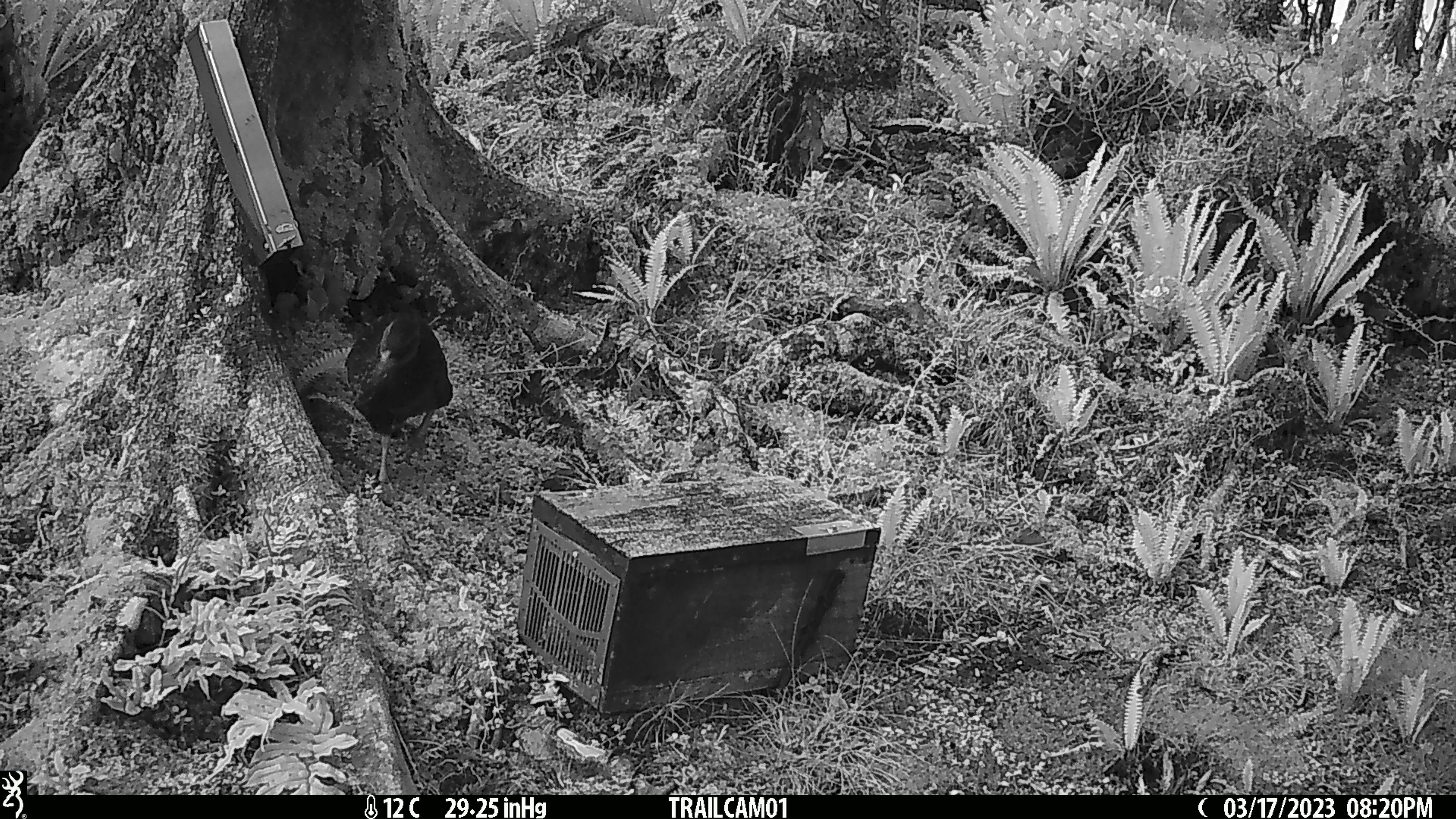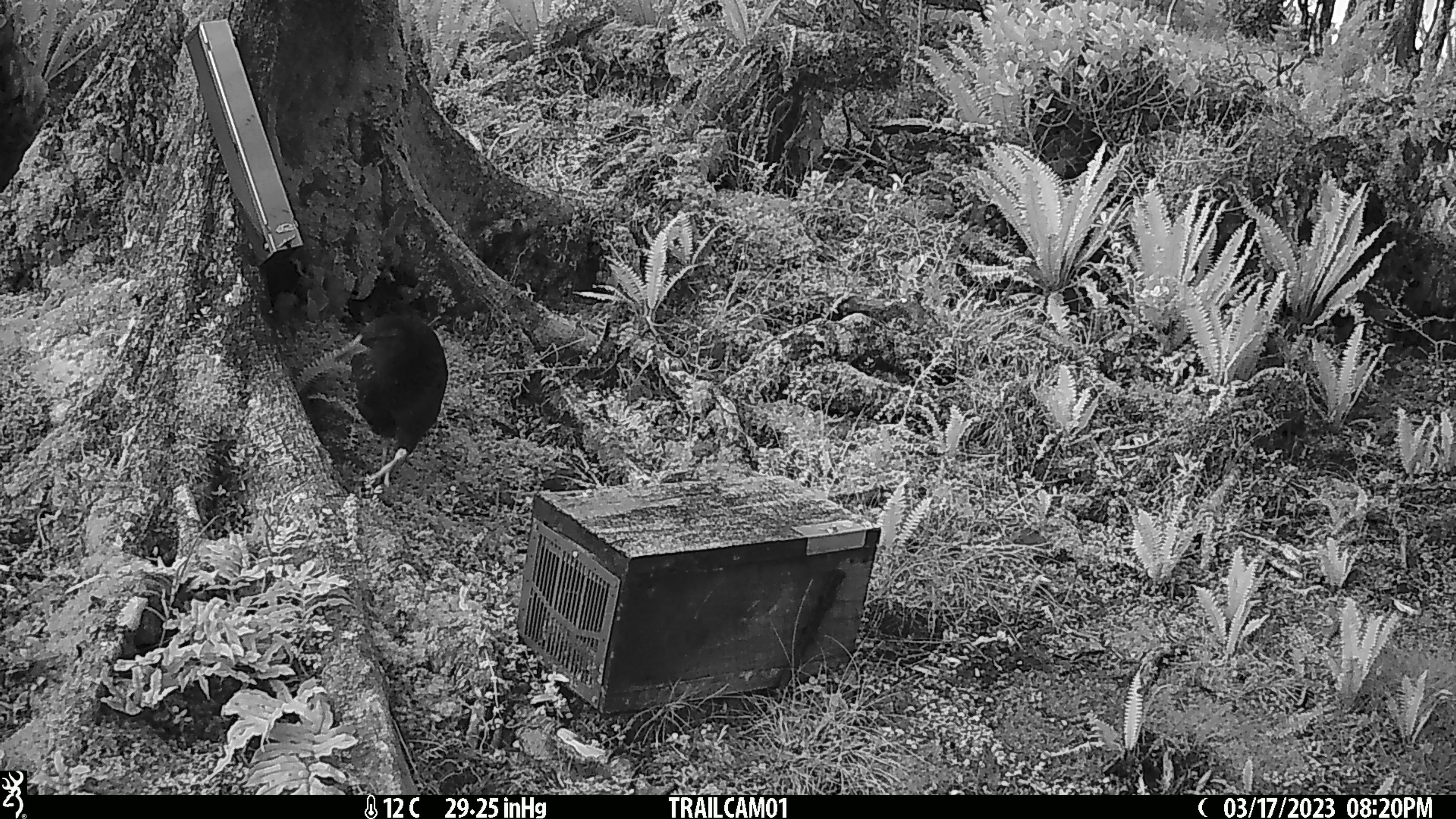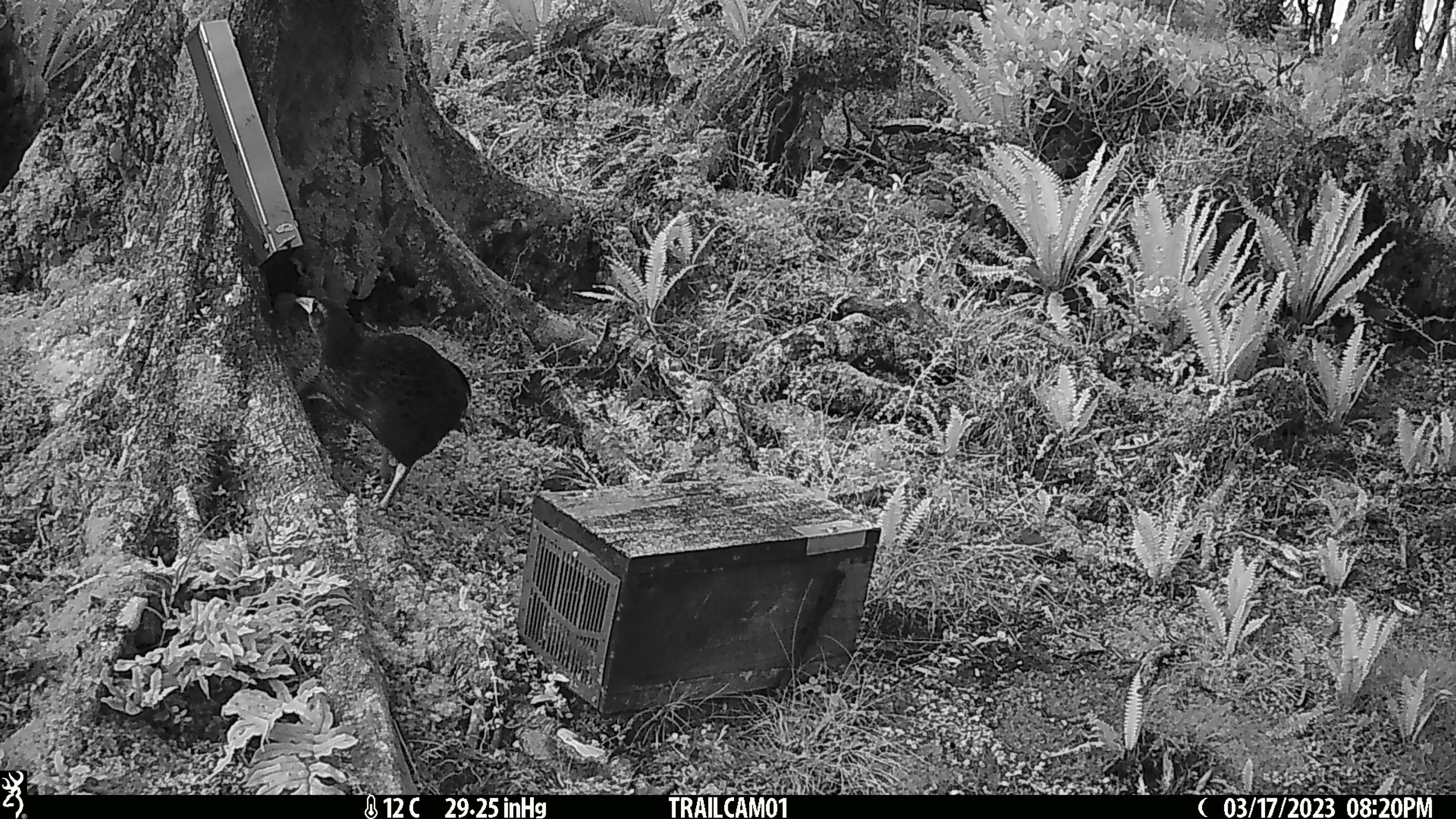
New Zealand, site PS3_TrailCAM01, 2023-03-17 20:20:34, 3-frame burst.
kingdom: Animalia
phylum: Chordata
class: Aves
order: Gruiformes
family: Rallidae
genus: Gallirallus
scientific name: Gallirallus australis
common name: weka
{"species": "weka (Gallirallus australis)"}